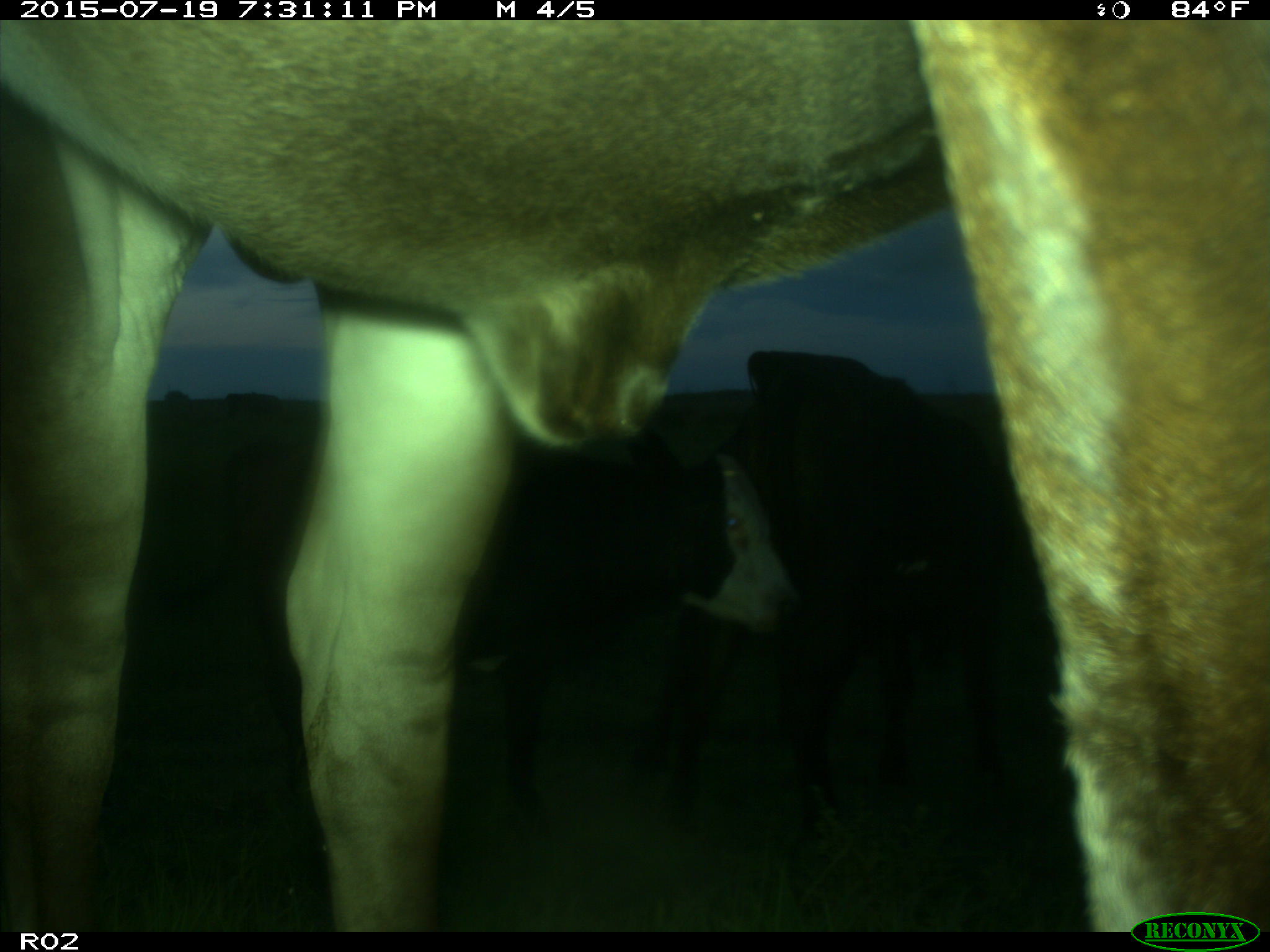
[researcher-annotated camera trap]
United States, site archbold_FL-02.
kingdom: Animalia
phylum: Chordata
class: Mammalia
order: Artiodactyla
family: Bovidae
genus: Bos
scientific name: Bos taurus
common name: domestic cow